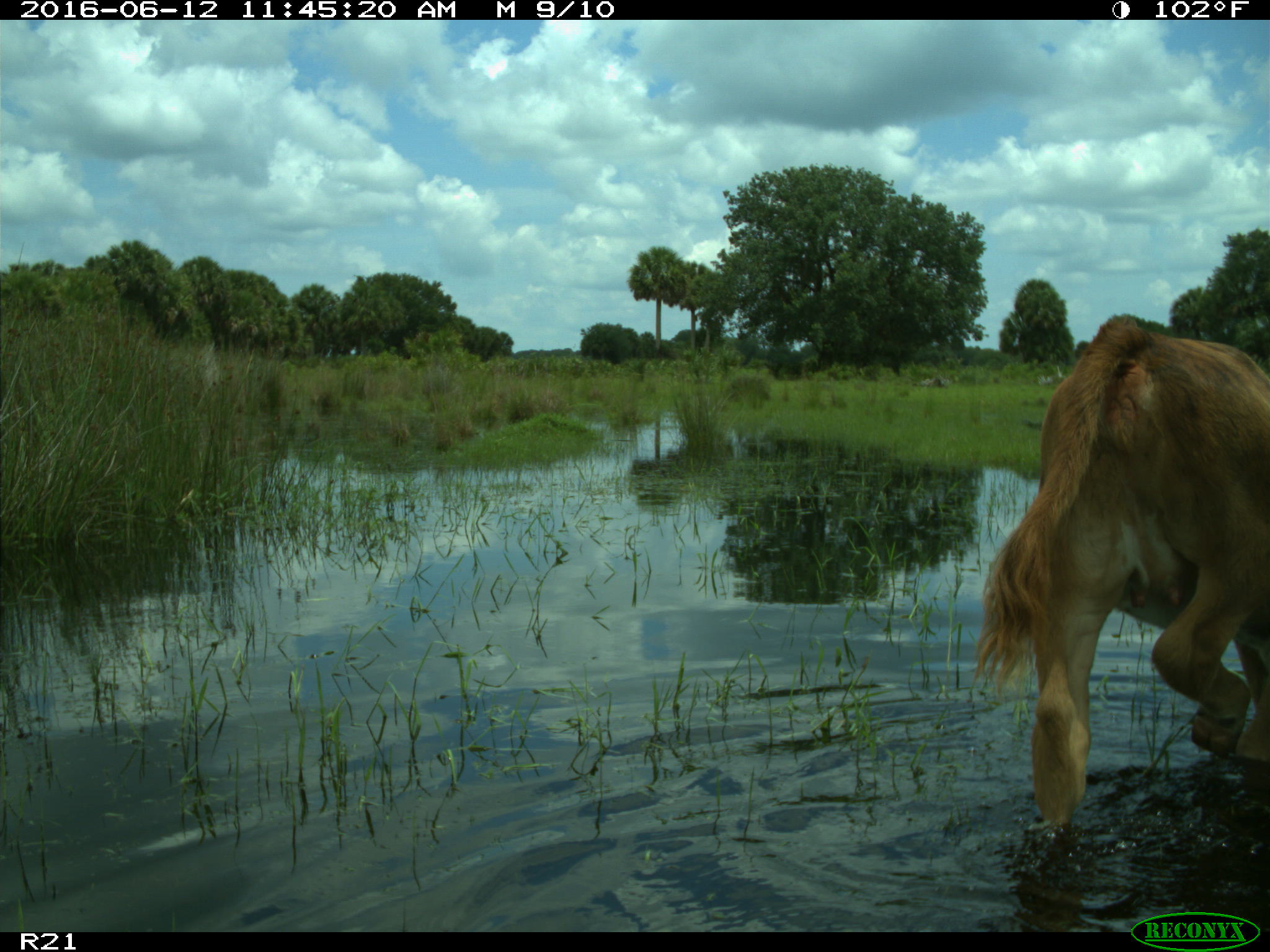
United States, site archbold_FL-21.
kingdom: Animalia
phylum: Chordata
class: Mammalia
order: Artiodactyla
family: Bovidae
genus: Bos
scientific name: Bos taurus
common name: domestic cow